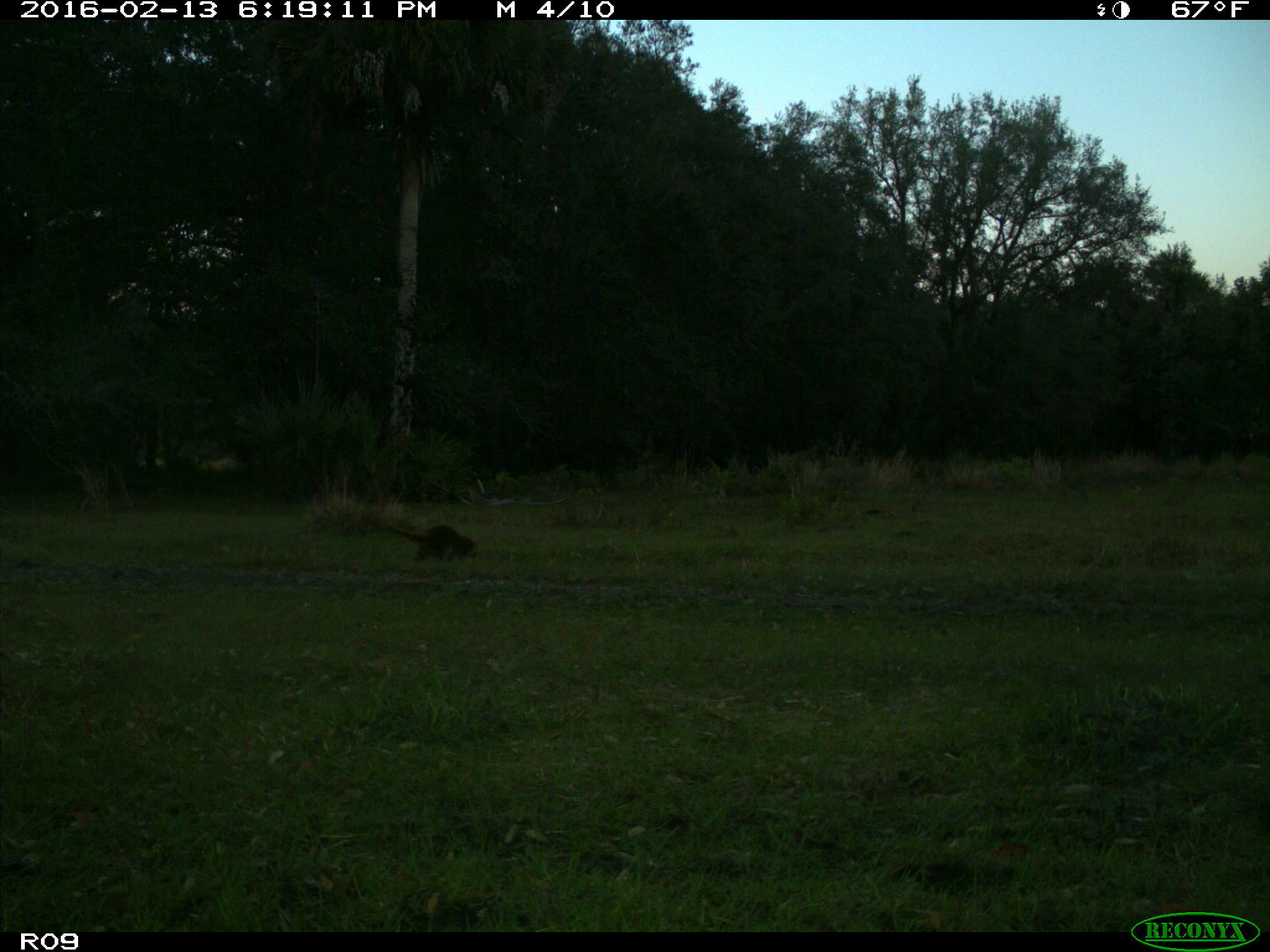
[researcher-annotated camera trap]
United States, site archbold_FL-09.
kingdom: Animalia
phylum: Chordata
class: Mammalia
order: Carnivora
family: Procyonidae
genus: Procyon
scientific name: Procyon lotor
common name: common raccoon